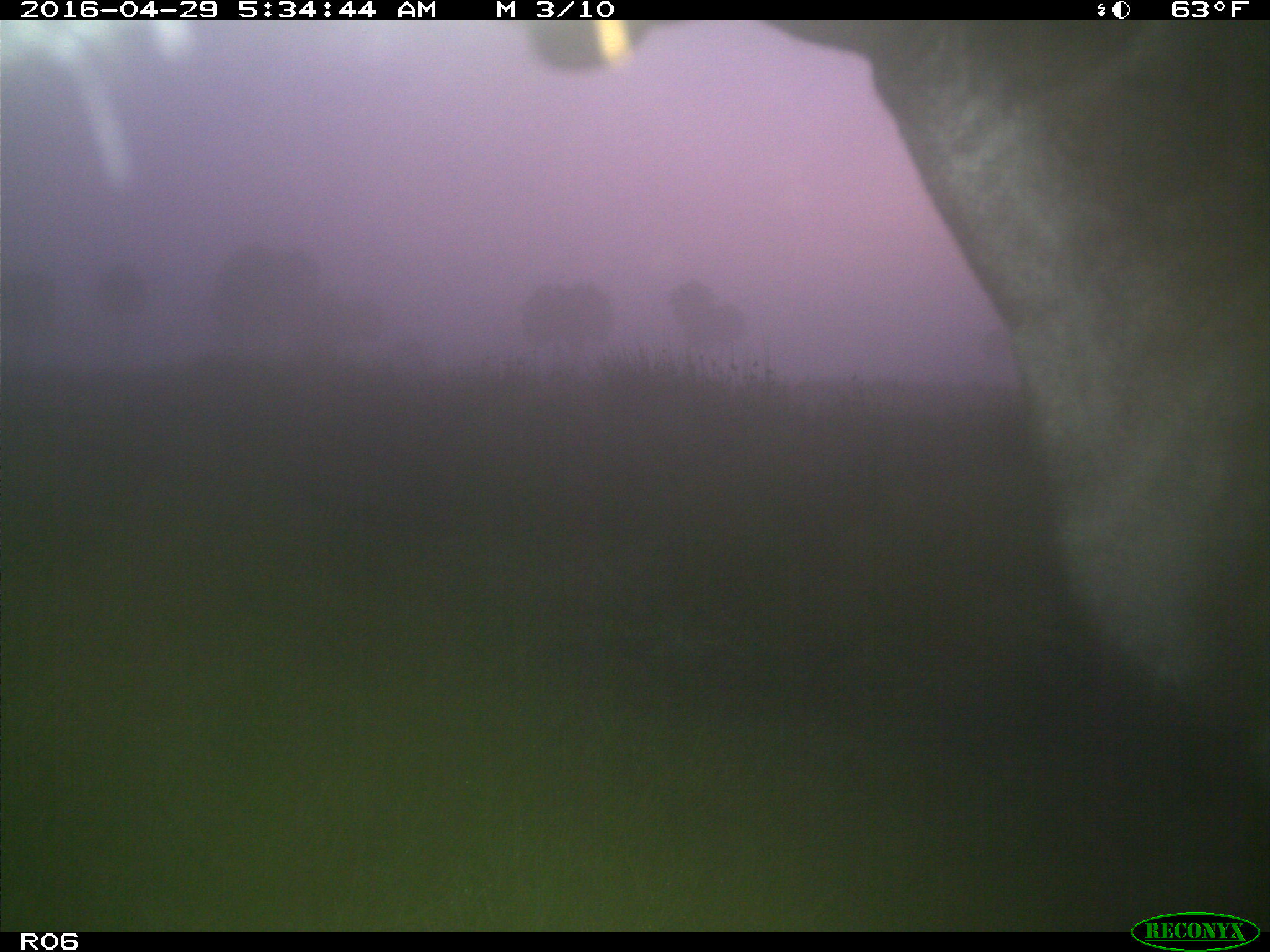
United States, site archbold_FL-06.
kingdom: Animalia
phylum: Chordata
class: Mammalia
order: Artiodactyla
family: Bovidae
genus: Bos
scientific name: Bos taurus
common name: domestic cow